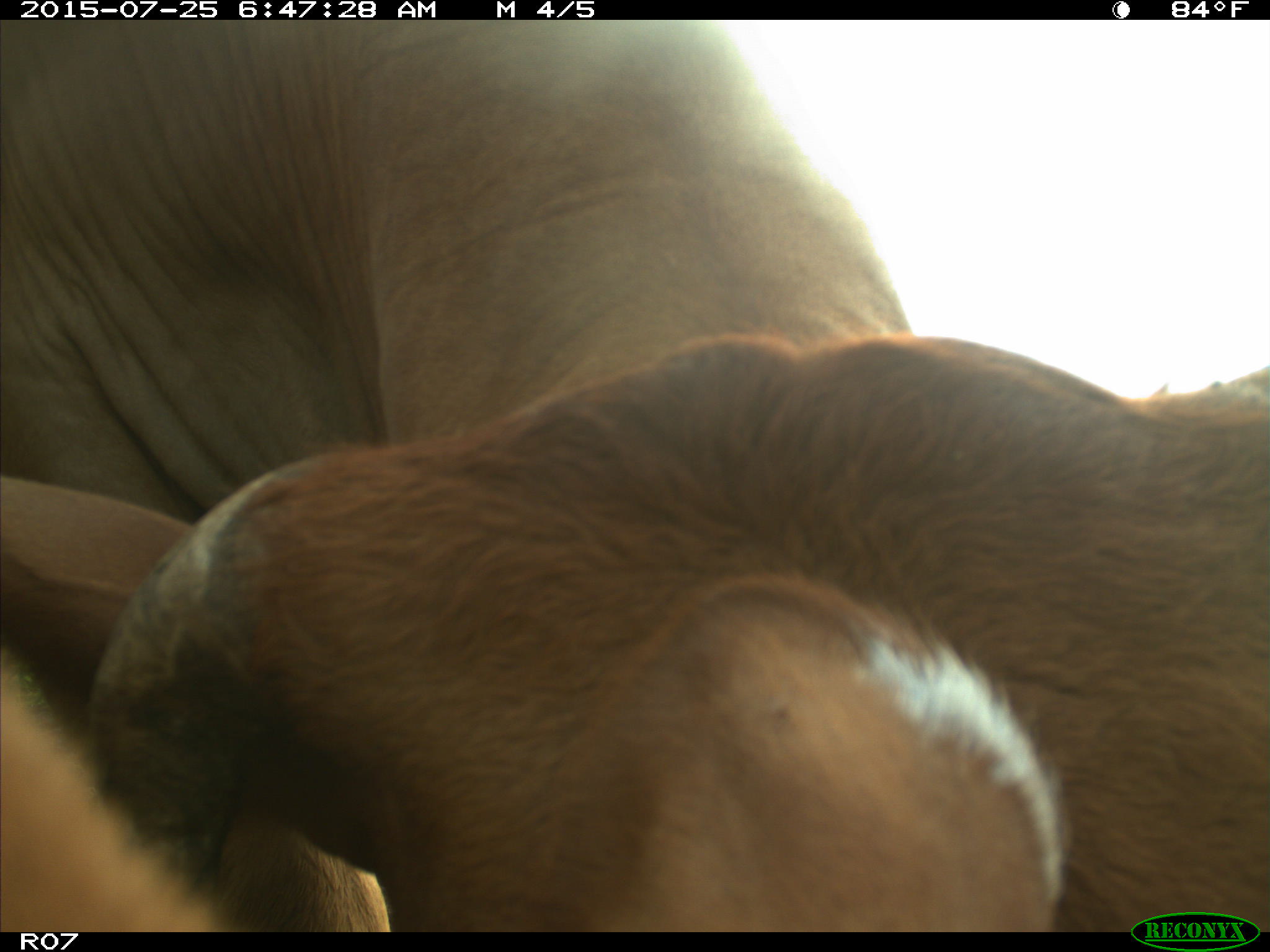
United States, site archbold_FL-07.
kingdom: Animalia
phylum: Chordata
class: Mammalia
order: Artiodactyla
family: Bovidae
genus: Bos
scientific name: Bos taurus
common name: domestic cow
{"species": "Bos taurus (domestic cow)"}